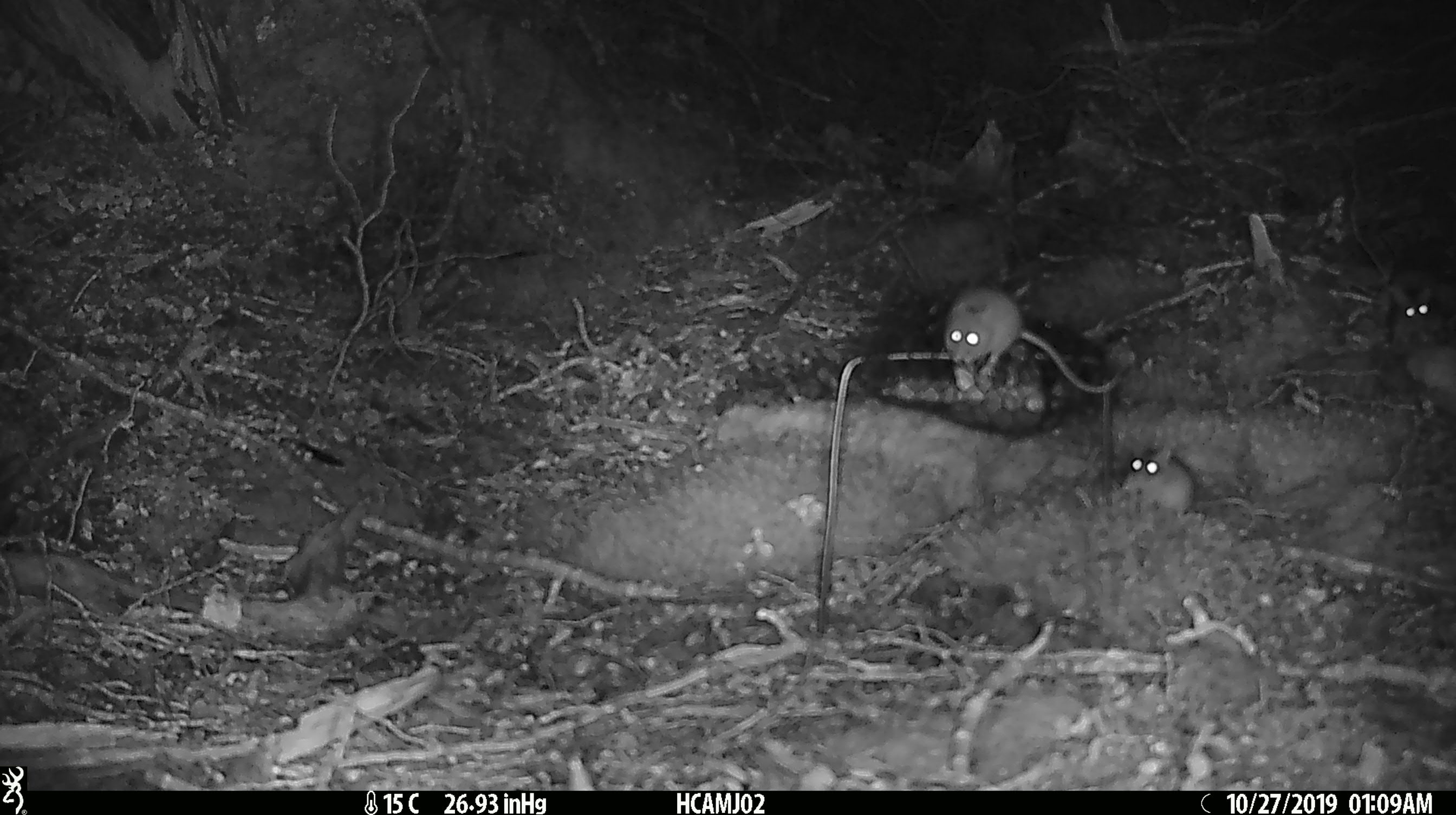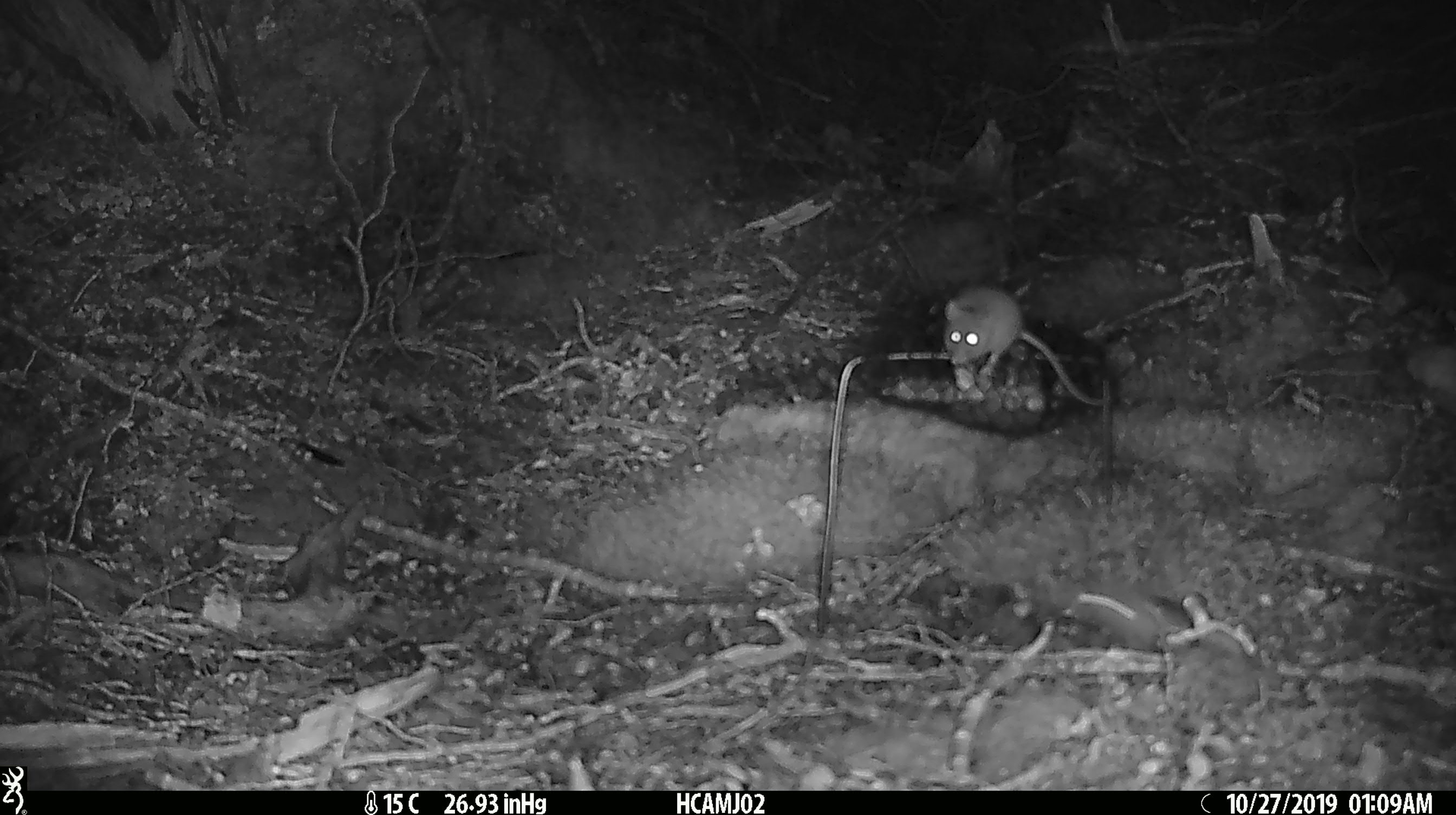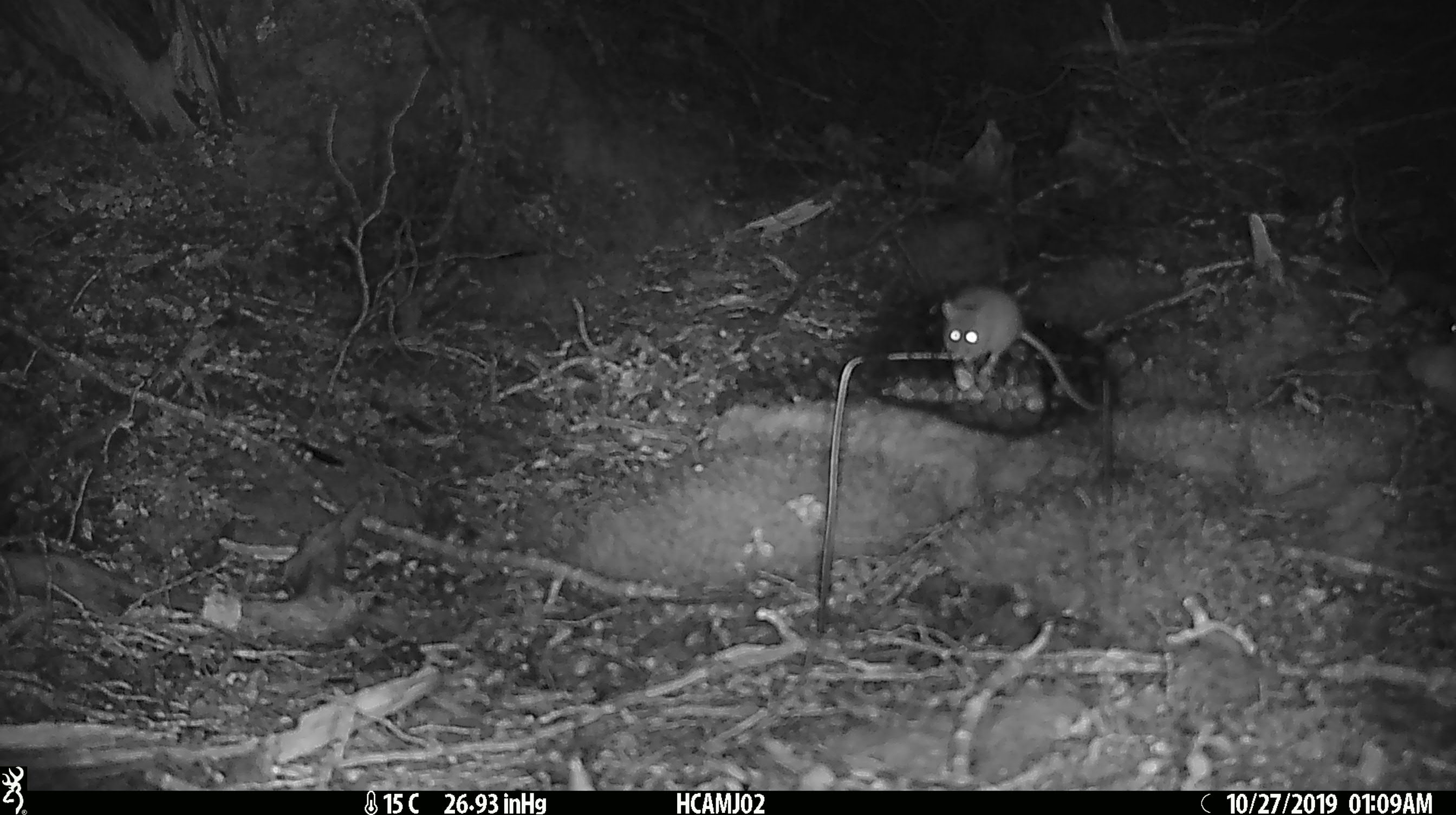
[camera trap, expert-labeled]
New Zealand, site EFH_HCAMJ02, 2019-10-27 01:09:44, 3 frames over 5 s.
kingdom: Animalia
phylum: Chordata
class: Mammalia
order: Rodentia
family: Muridae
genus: Mus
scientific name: Mus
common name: mouse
Mouse (Mus).